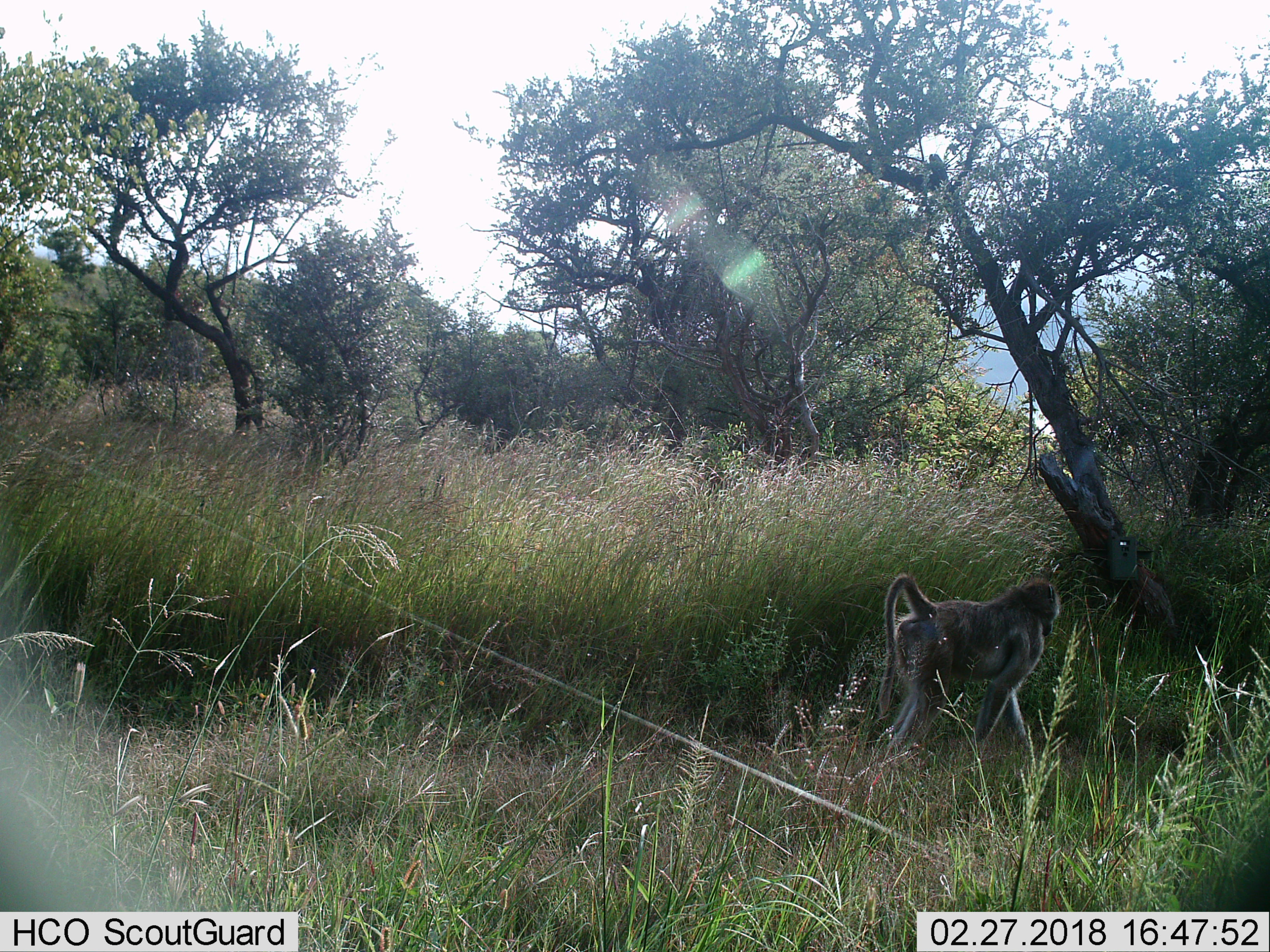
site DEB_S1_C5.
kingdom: Animalia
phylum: Chordata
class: Mammalia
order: Primates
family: Cercopithecidae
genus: Papio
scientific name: Papio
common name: baboon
Baboon (Papio), count 1. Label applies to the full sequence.